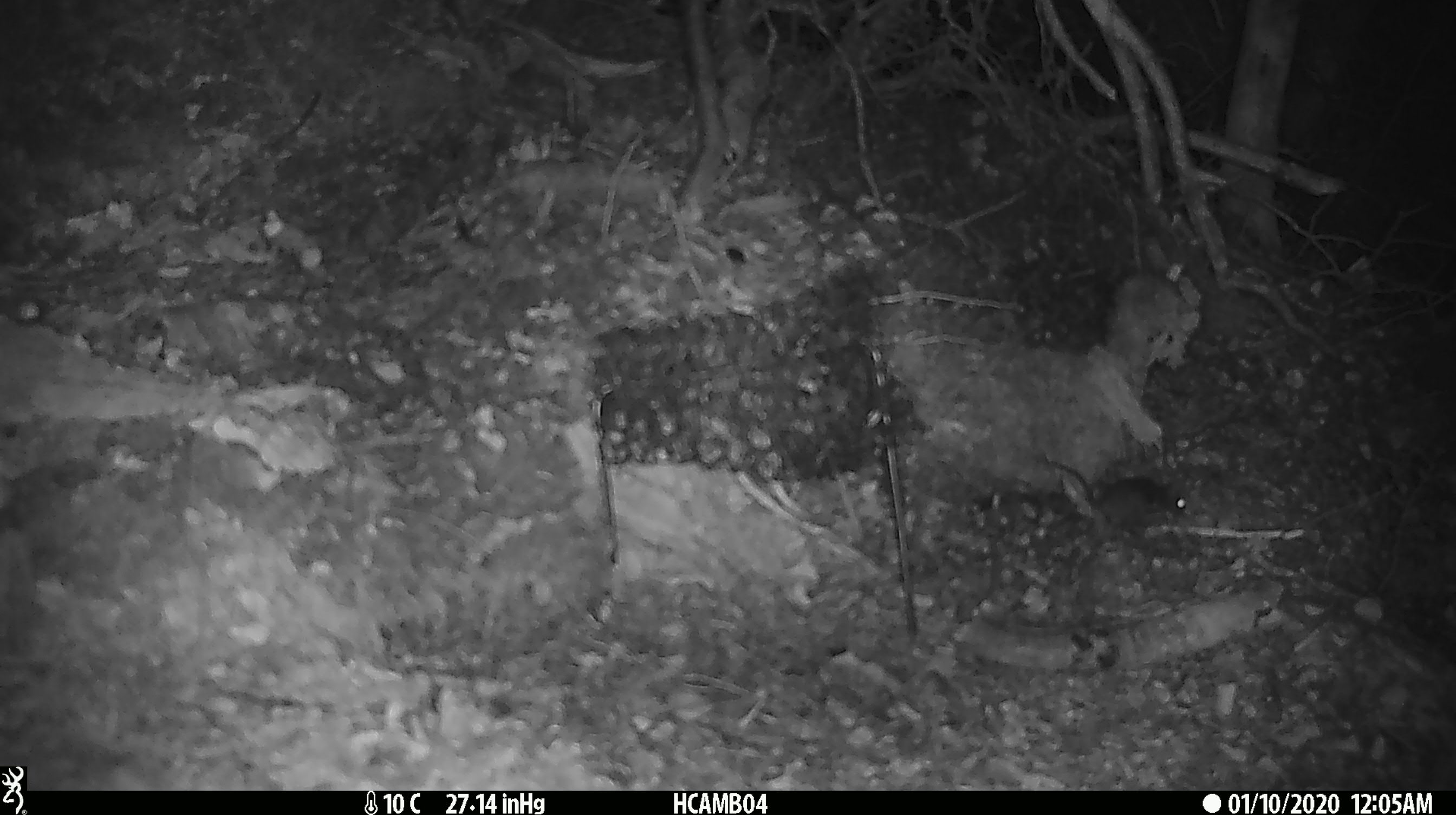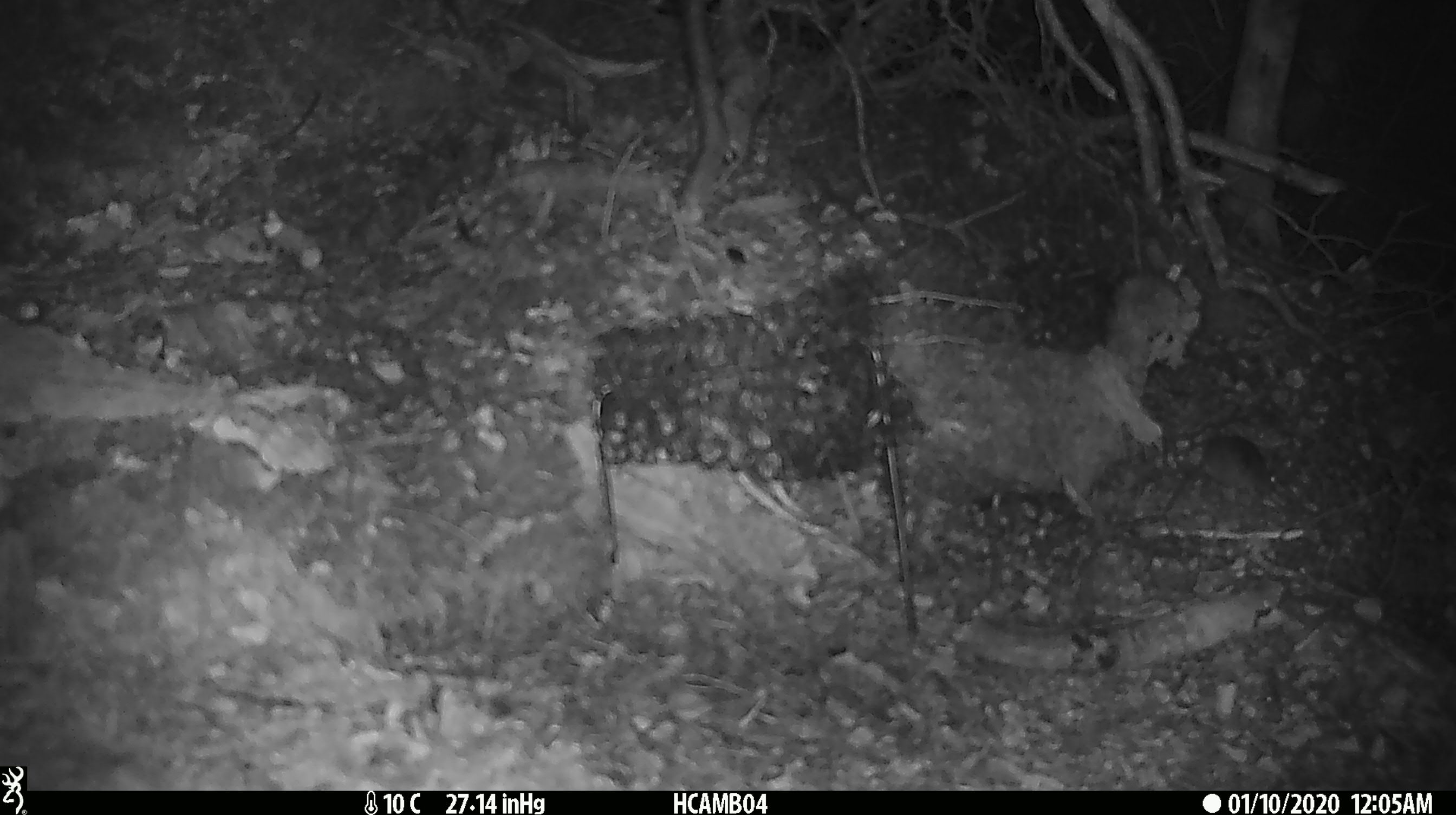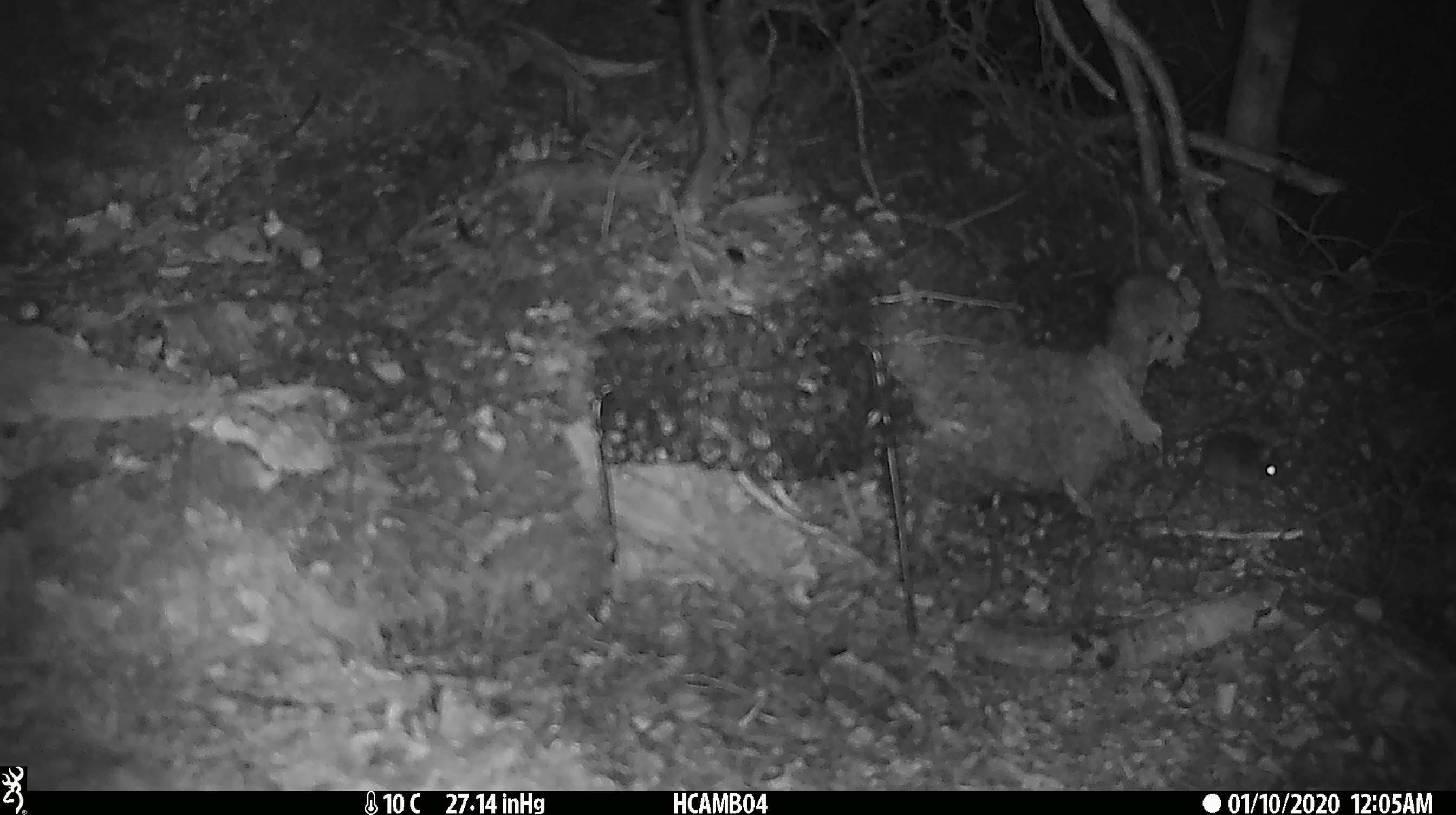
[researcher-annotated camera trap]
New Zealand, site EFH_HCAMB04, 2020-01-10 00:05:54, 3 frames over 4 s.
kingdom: Animalia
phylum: Chordata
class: Mammalia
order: Rodentia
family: Muridae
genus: Mus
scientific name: Mus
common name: mouse